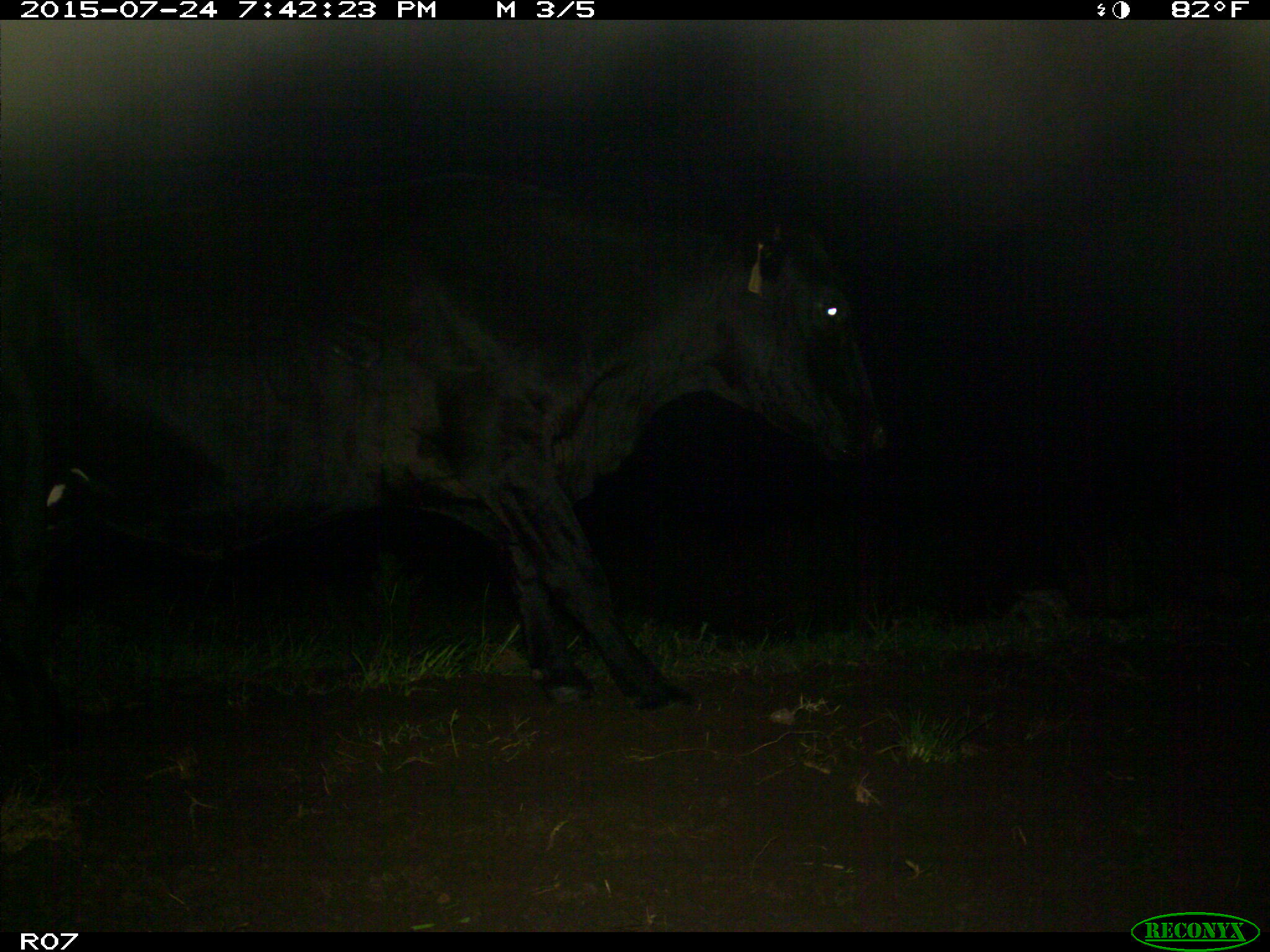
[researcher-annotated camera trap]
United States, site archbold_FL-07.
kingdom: Animalia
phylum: Chordata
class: Mammalia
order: Artiodactyla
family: Bovidae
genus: Bos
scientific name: Bos taurus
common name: domestic cow